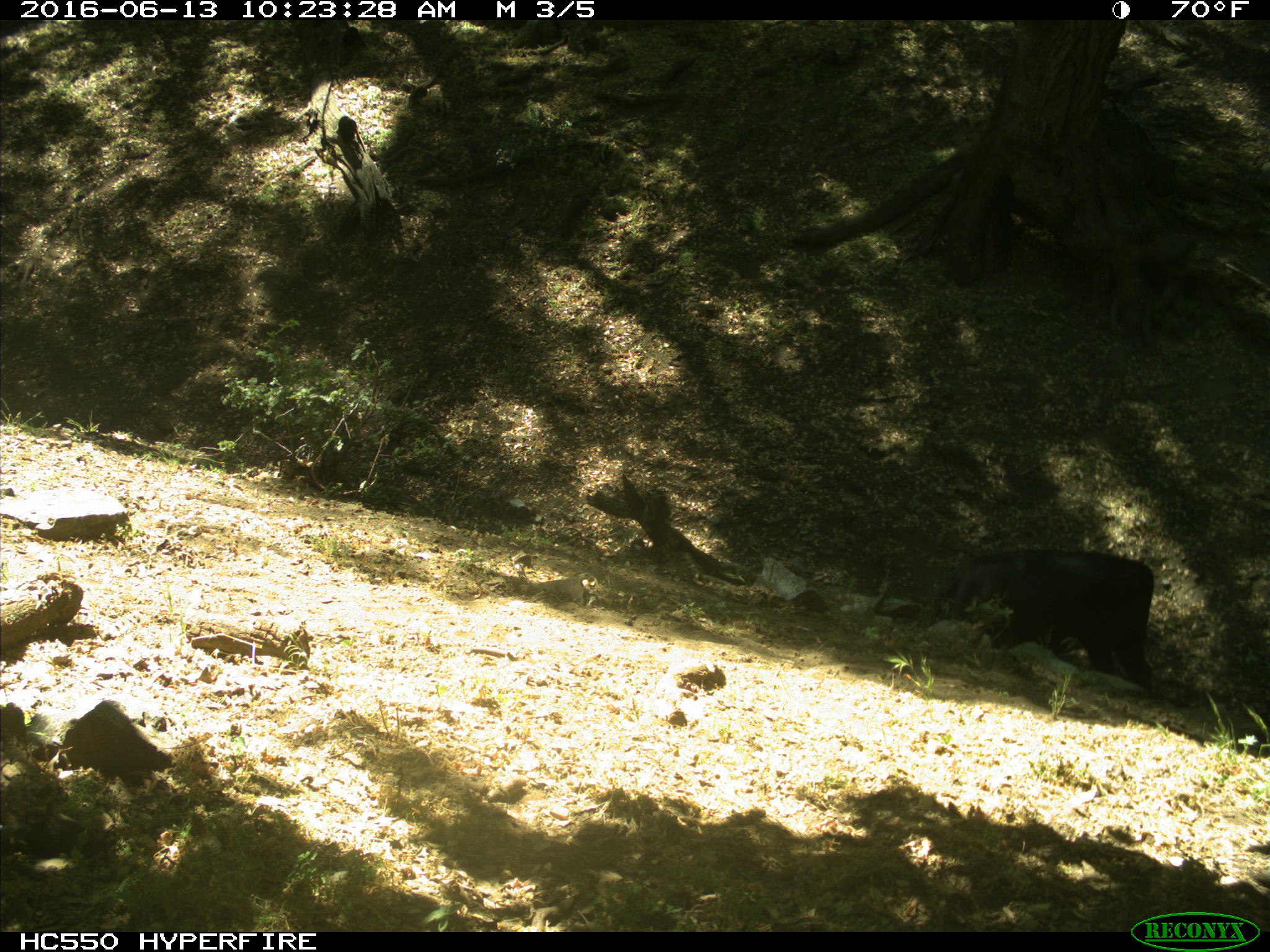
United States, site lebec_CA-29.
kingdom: Animalia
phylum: Chordata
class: Mammalia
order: Artiodactyla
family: Bovidae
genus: Bos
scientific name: Bos taurus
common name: domestic cow